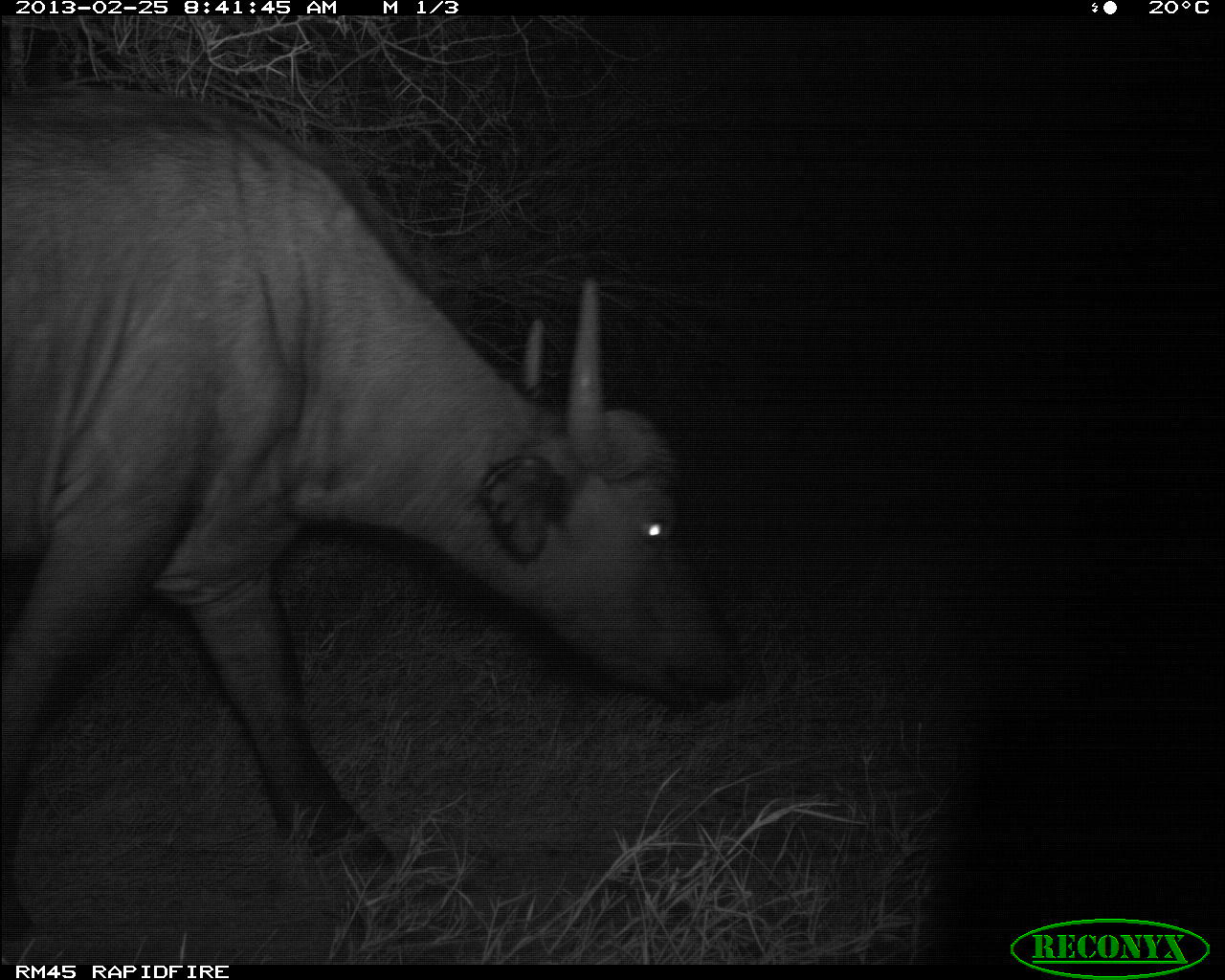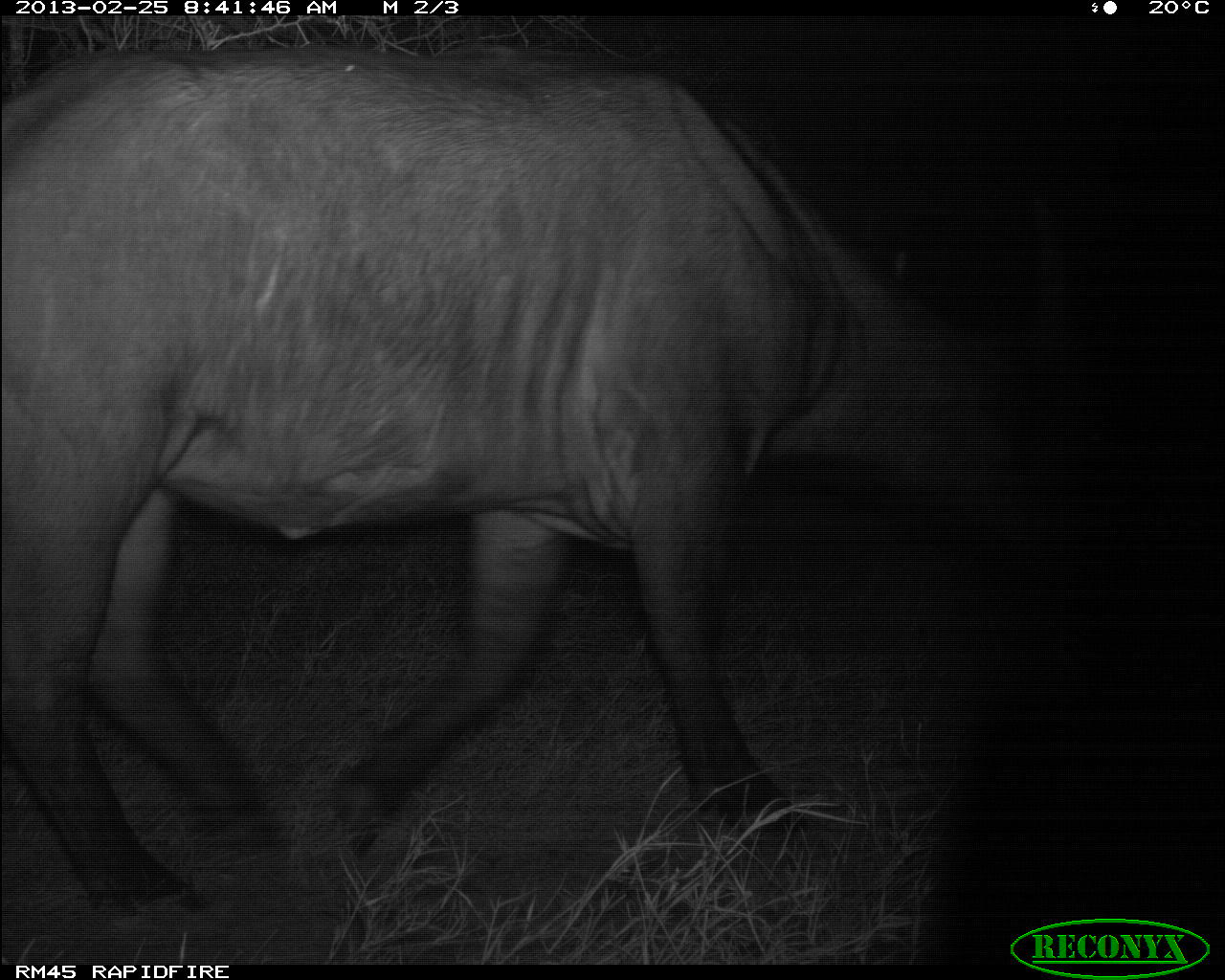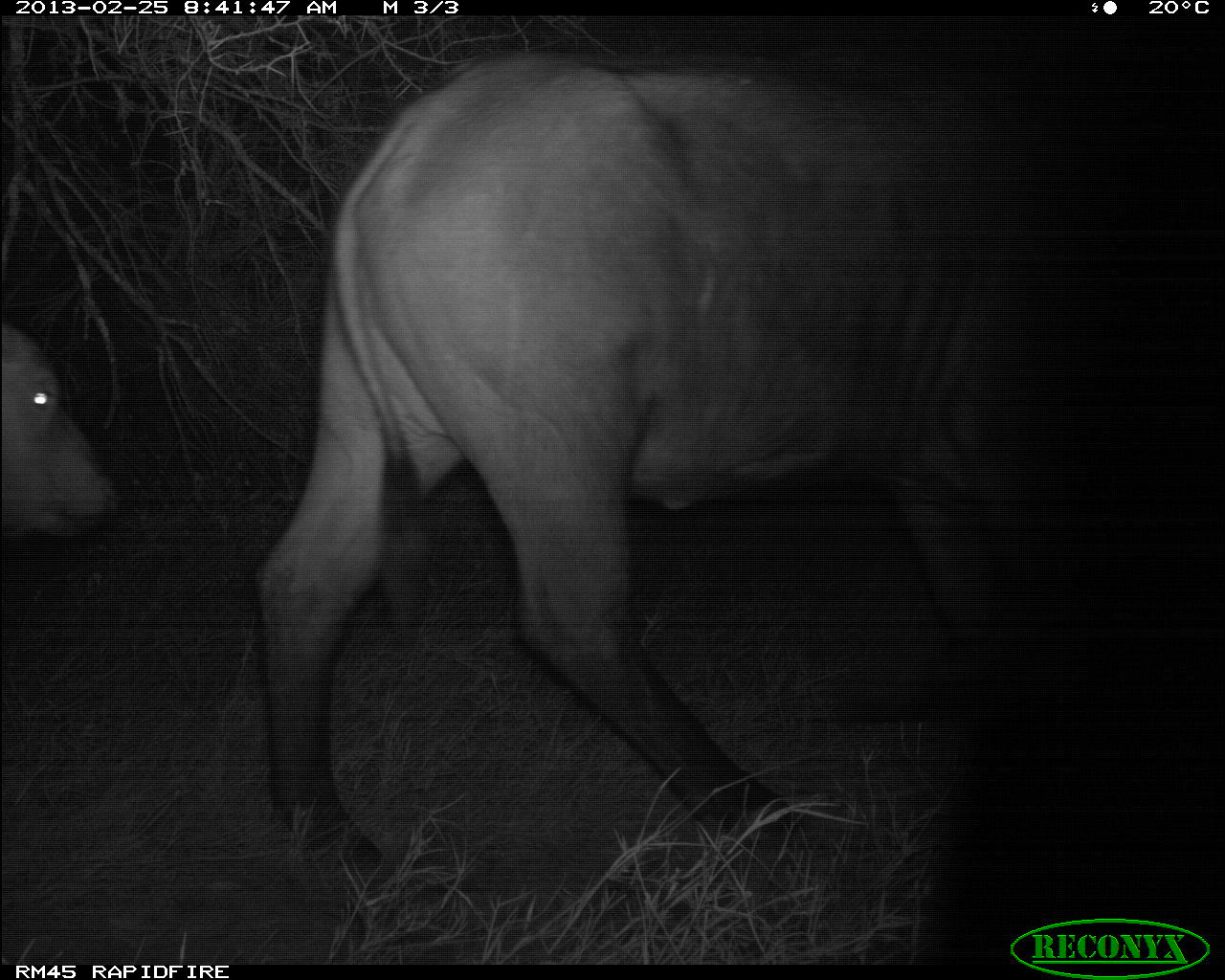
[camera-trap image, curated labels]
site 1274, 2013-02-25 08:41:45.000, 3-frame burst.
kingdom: Animalia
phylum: Chordata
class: Mammalia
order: Artiodactyla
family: Bovidae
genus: Syncerus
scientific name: Syncerus caffer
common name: african buffalo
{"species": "Syncerus caffer (african buffalo)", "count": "1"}